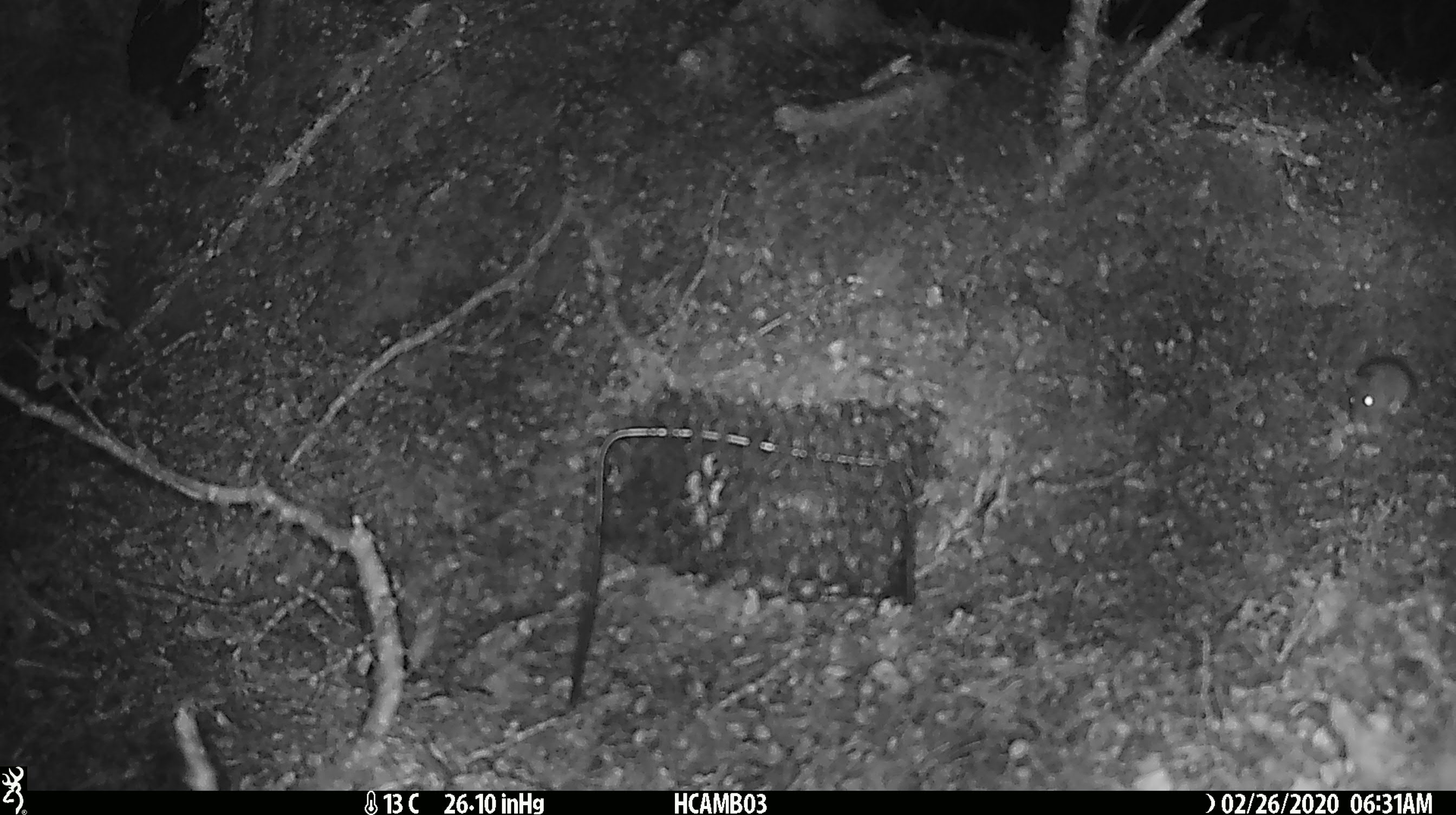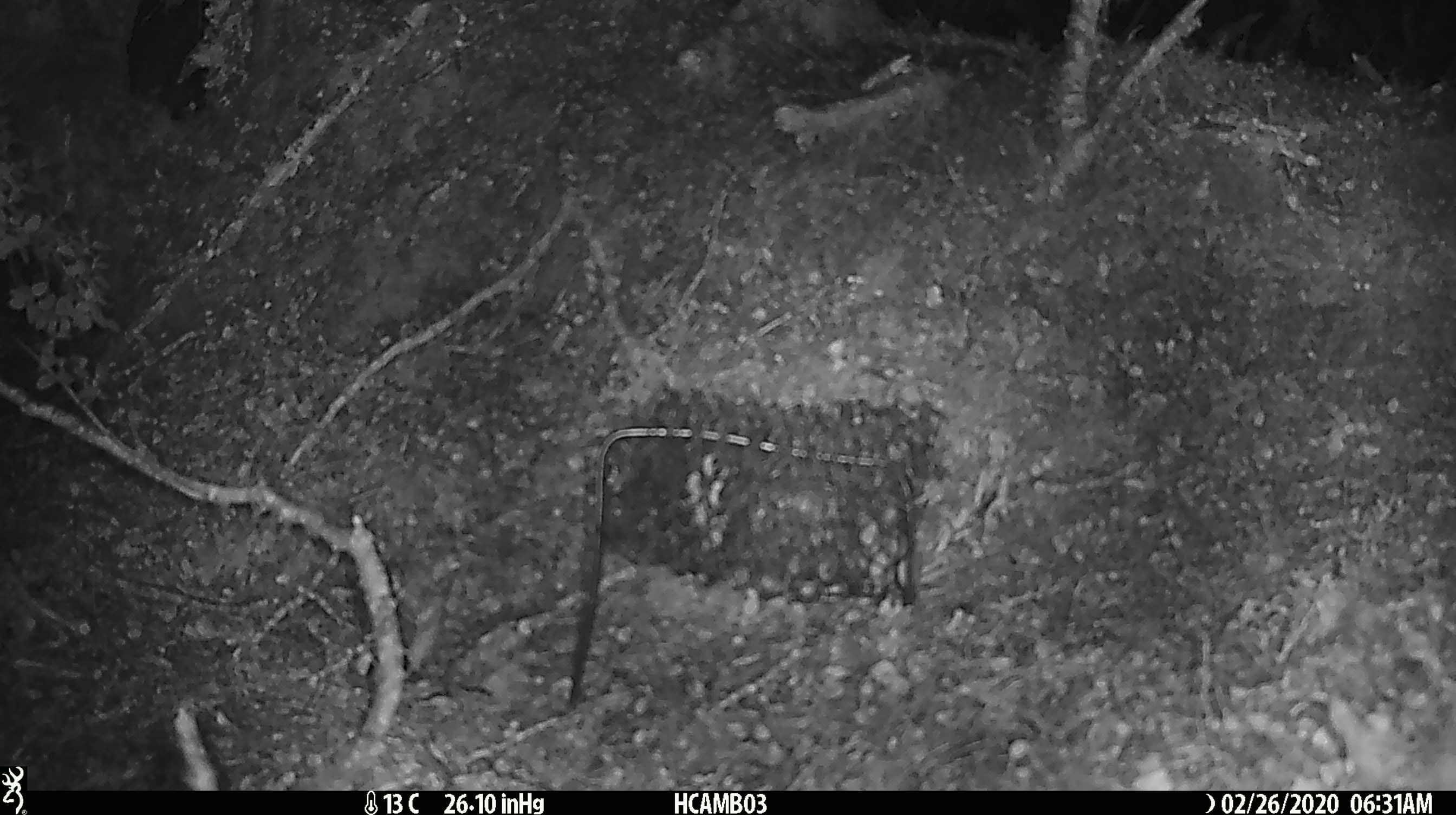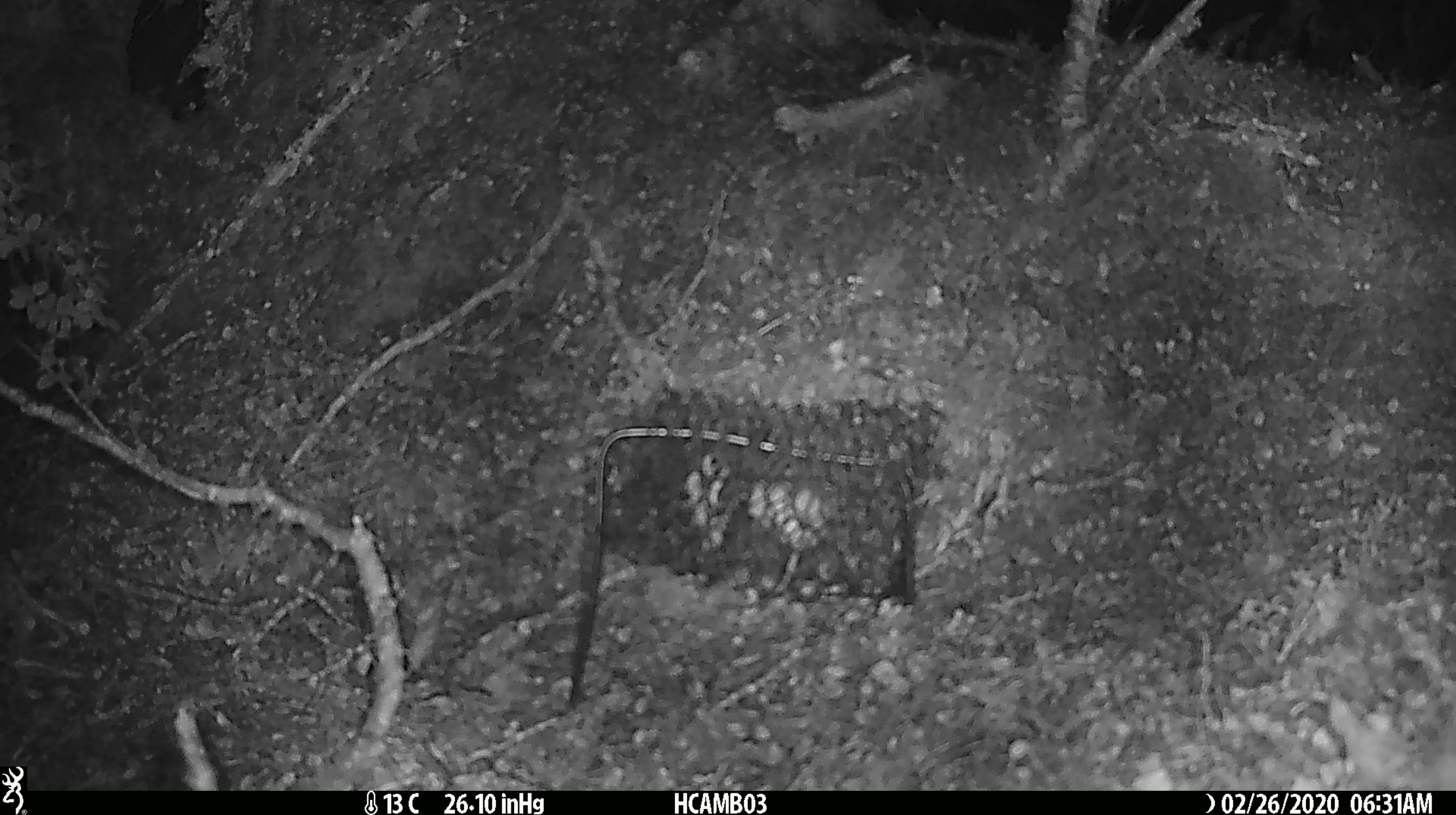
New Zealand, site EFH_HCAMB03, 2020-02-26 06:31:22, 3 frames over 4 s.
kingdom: Animalia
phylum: Chordata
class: Mammalia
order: Rodentia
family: Muridae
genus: Mus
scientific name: Mus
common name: mouse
Mouse (Mus).